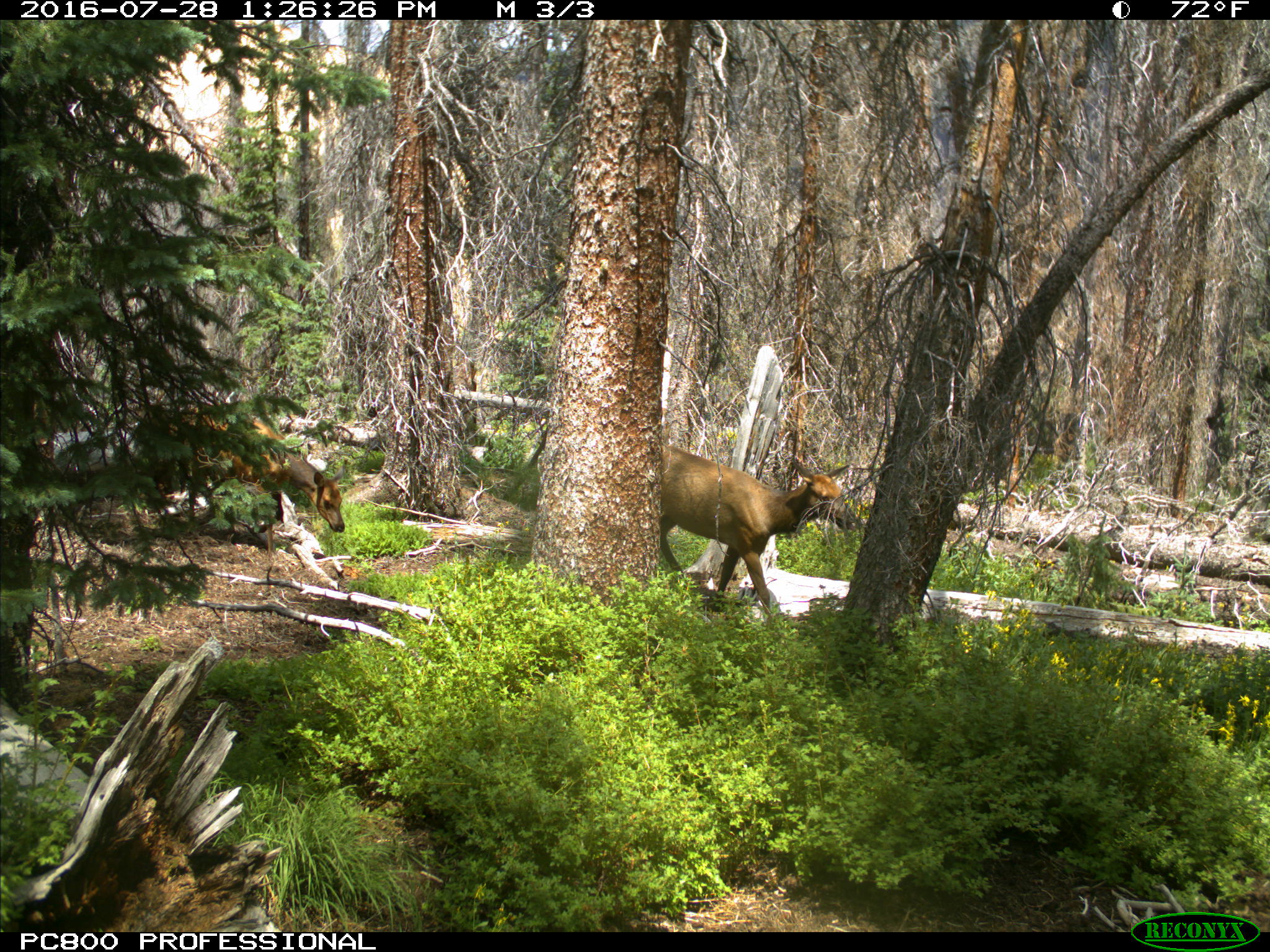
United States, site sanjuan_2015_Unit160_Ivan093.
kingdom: Animalia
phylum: Chordata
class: Mammalia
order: Artiodactyla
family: Cervidae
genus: Cervus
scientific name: Cervus elaphus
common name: red deer